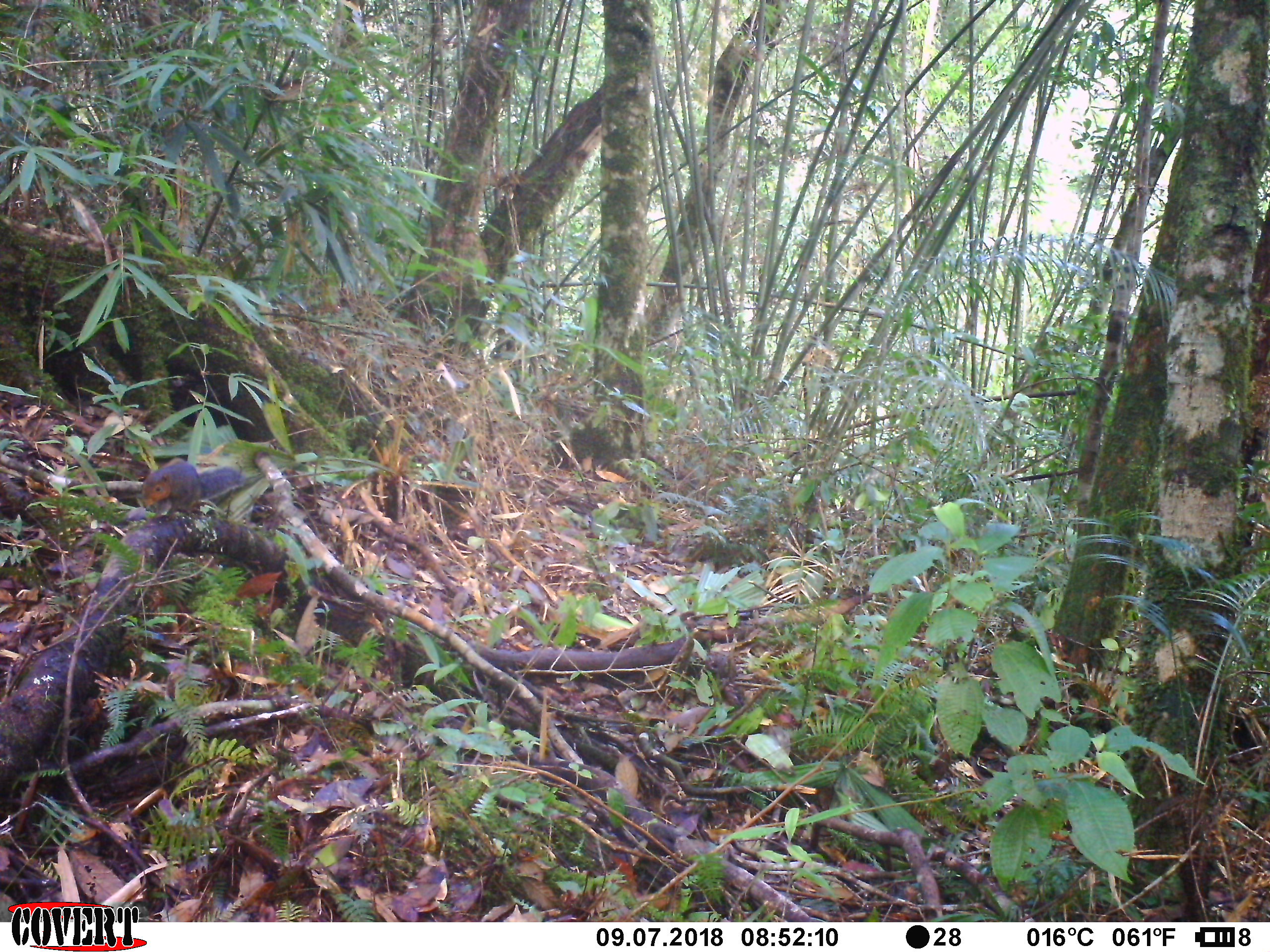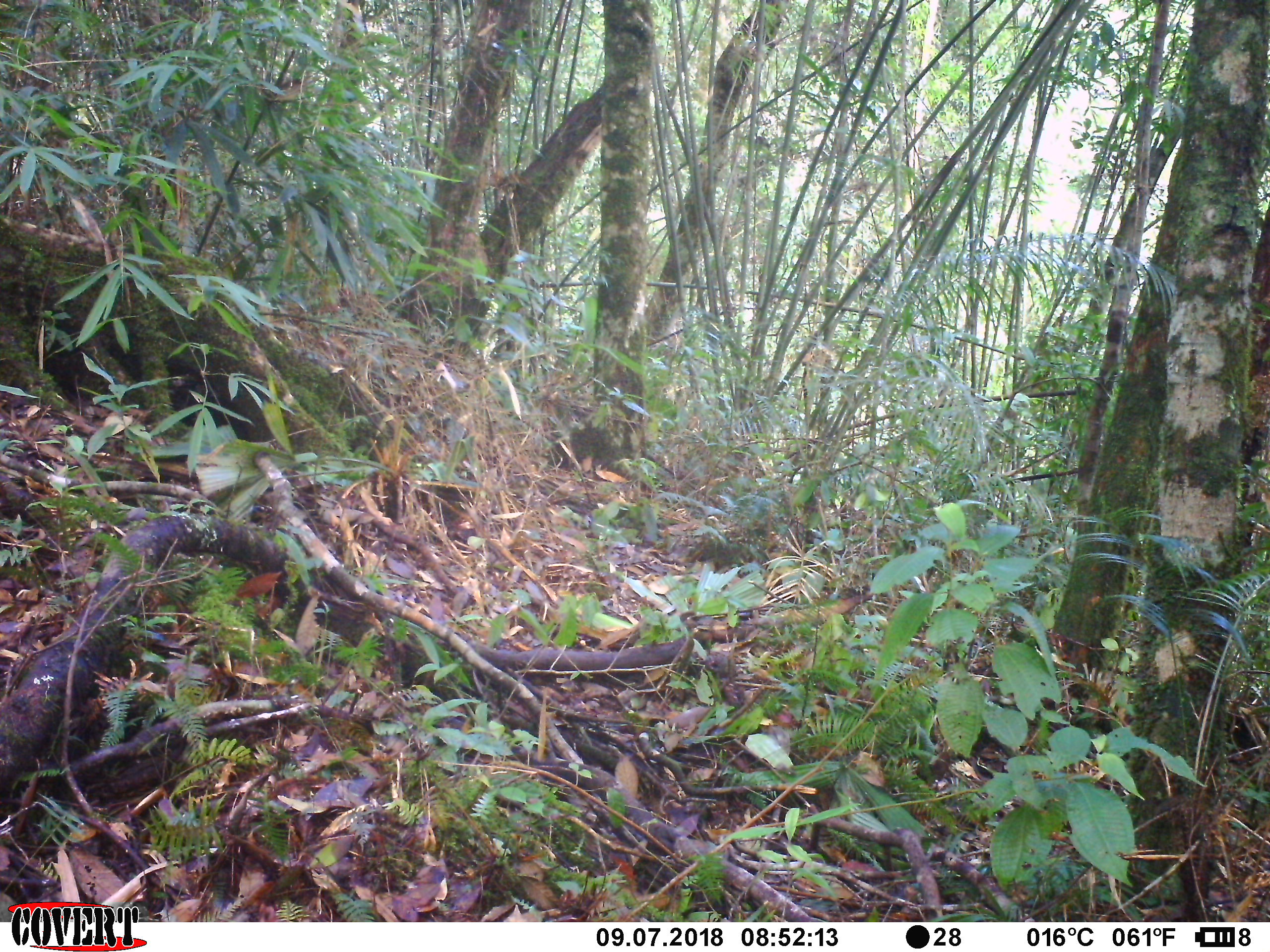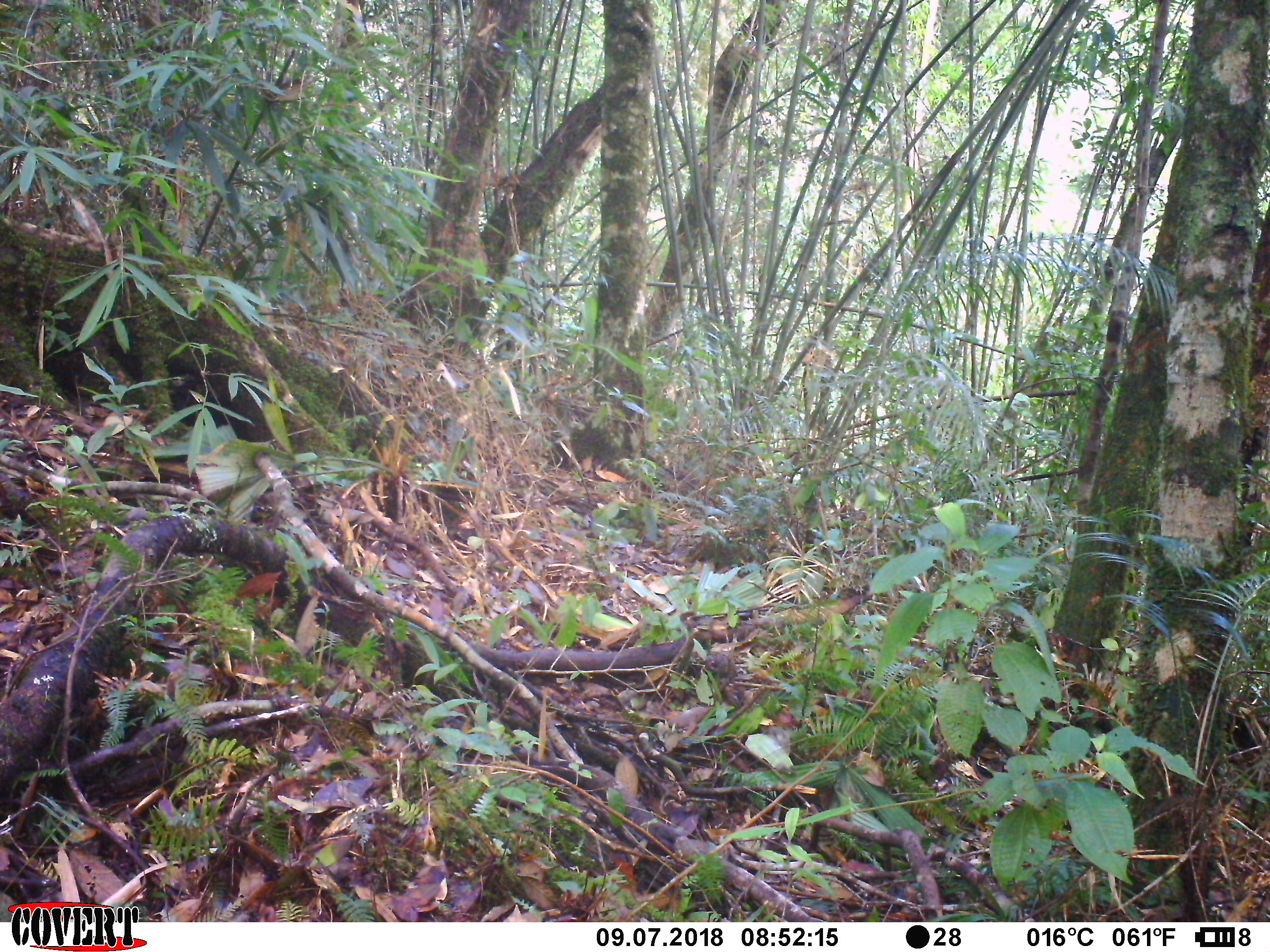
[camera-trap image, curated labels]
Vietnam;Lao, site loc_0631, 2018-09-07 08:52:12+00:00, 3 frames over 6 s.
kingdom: Animalia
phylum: Chordata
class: Mammalia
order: Rodentia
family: Sciuridae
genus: Dremomys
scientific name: Dremomys rufigenis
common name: red-cheeked squirrel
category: red cheeked squirrel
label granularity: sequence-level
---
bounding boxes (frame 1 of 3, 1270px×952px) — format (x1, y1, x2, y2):
red cheeked squirrel: (140, 456, 251, 520)